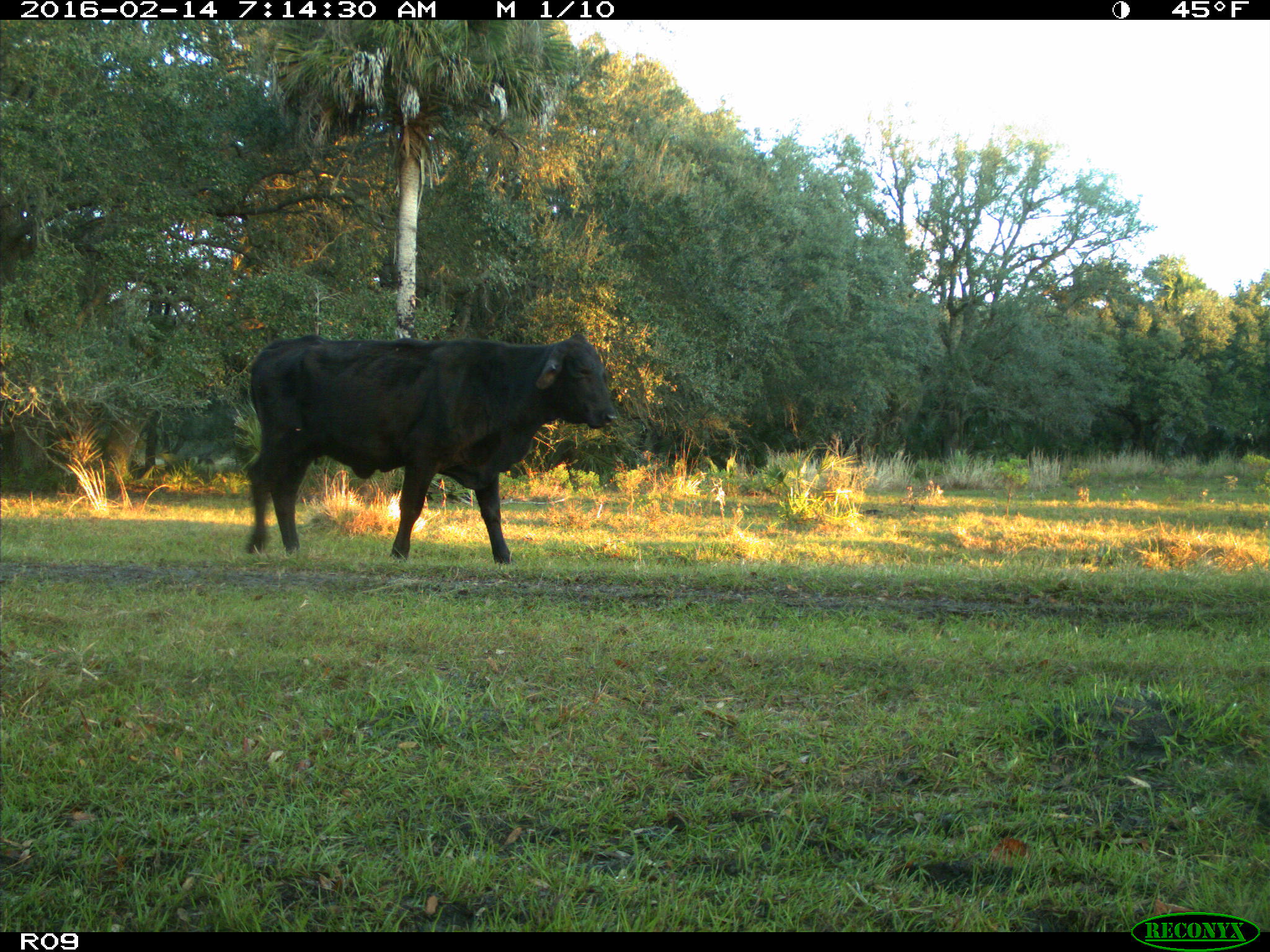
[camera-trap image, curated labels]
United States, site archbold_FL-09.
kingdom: Animalia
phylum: Chordata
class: Mammalia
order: Artiodactyla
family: Bovidae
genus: Bos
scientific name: Bos taurus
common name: domestic cow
Bos taurus (domestic cow).